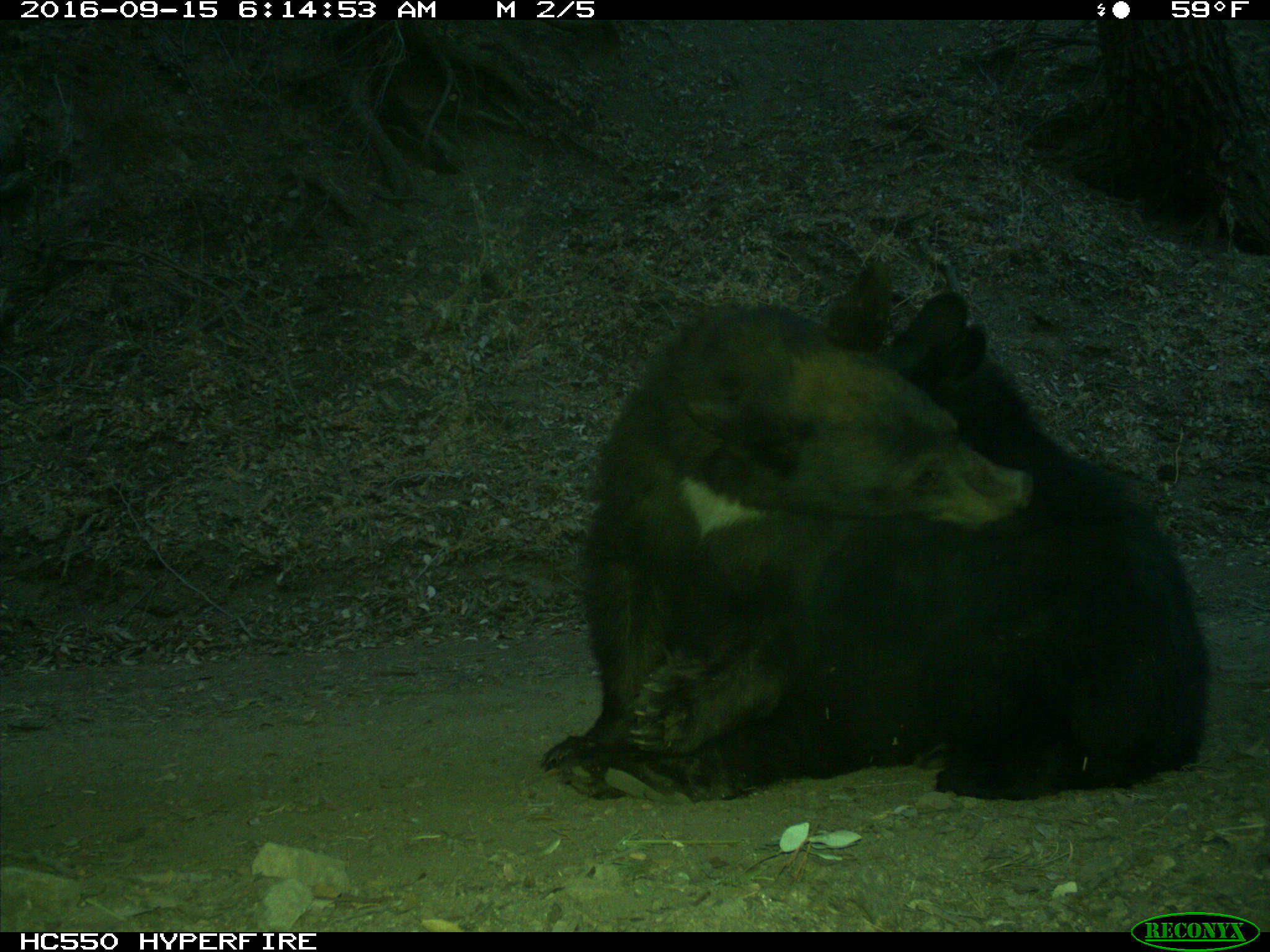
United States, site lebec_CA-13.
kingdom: Animalia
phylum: Chordata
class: Mammalia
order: Carnivora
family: Ursidae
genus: Ursus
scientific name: Ursus americanus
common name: american black bear